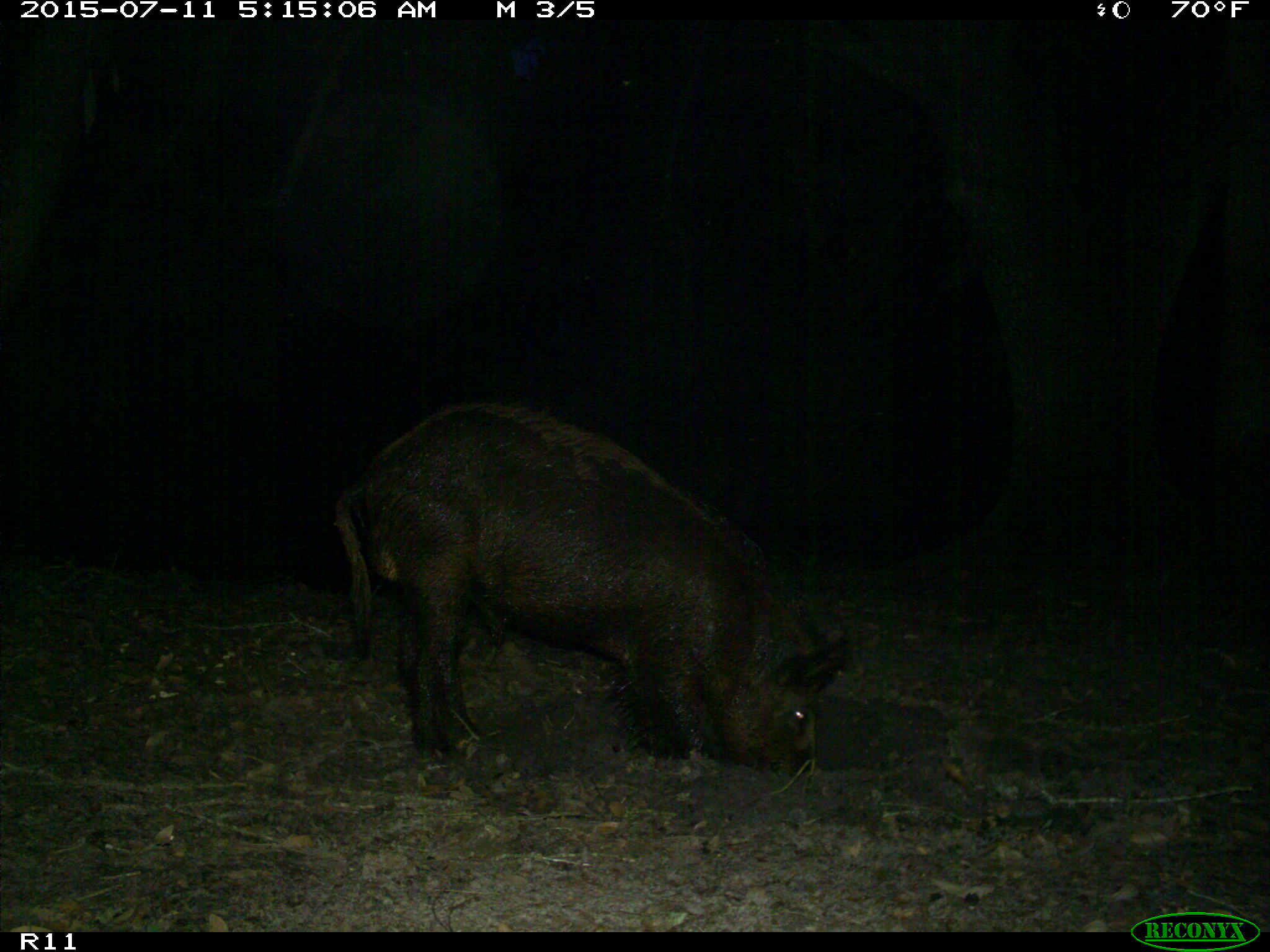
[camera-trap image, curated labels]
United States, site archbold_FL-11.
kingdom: Animalia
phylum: Chordata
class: Mammalia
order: Artiodactyla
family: Suidae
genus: Sus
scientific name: Sus scrofa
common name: wild boar